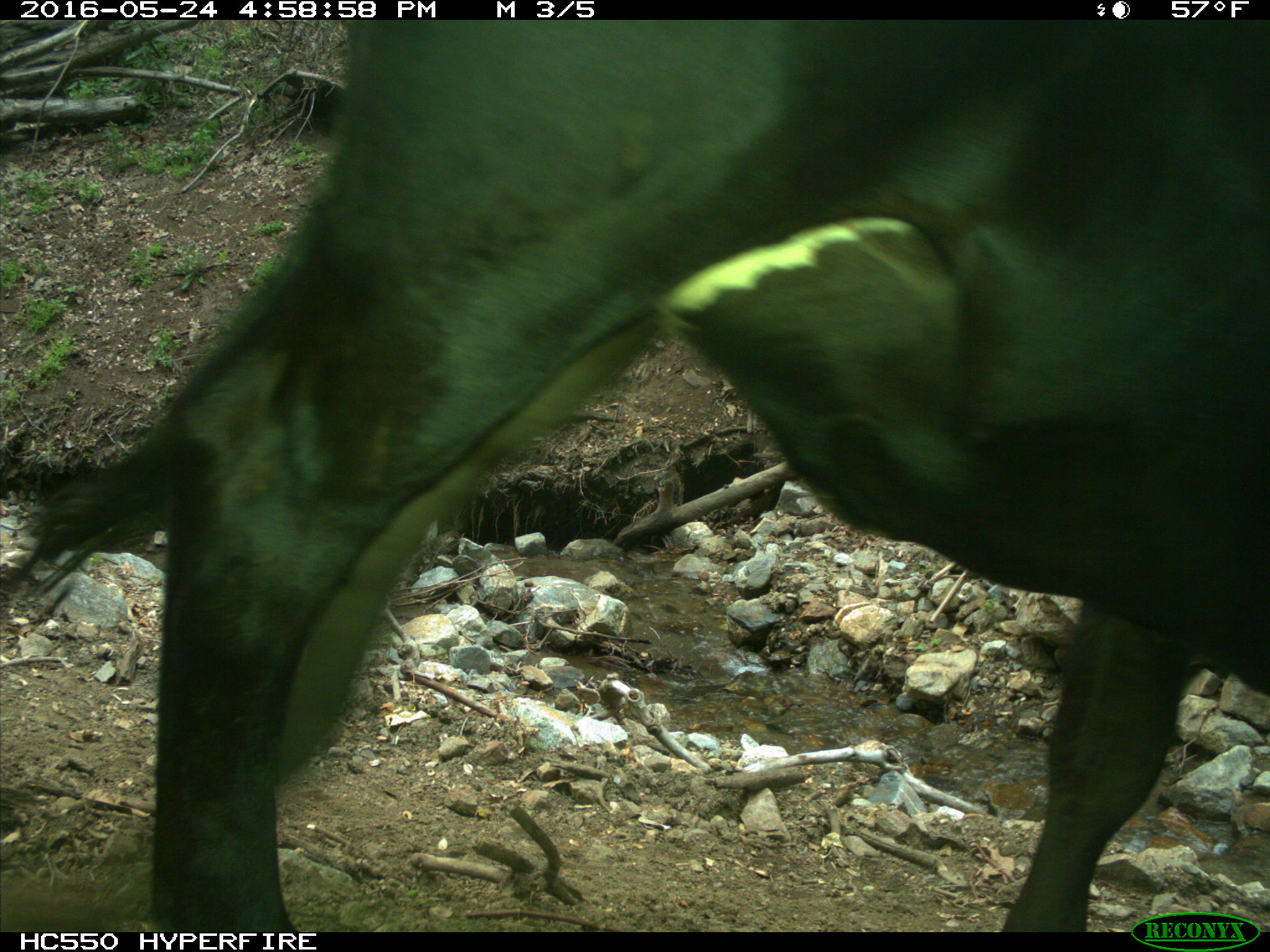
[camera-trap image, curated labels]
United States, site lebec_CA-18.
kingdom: Animalia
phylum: Chordata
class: Mammalia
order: Artiodactyla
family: Bovidae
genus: Bos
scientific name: Bos taurus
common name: domestic cow